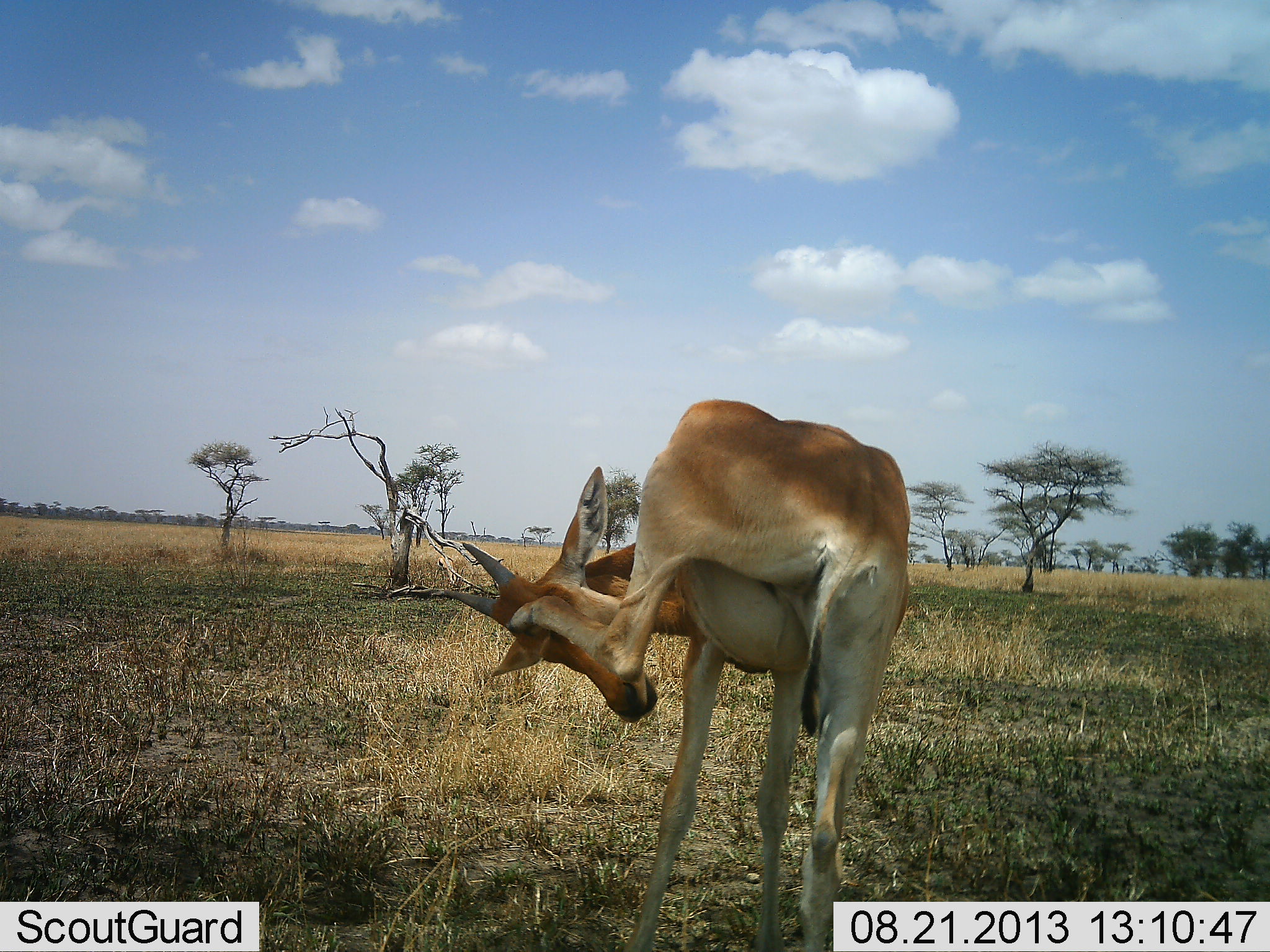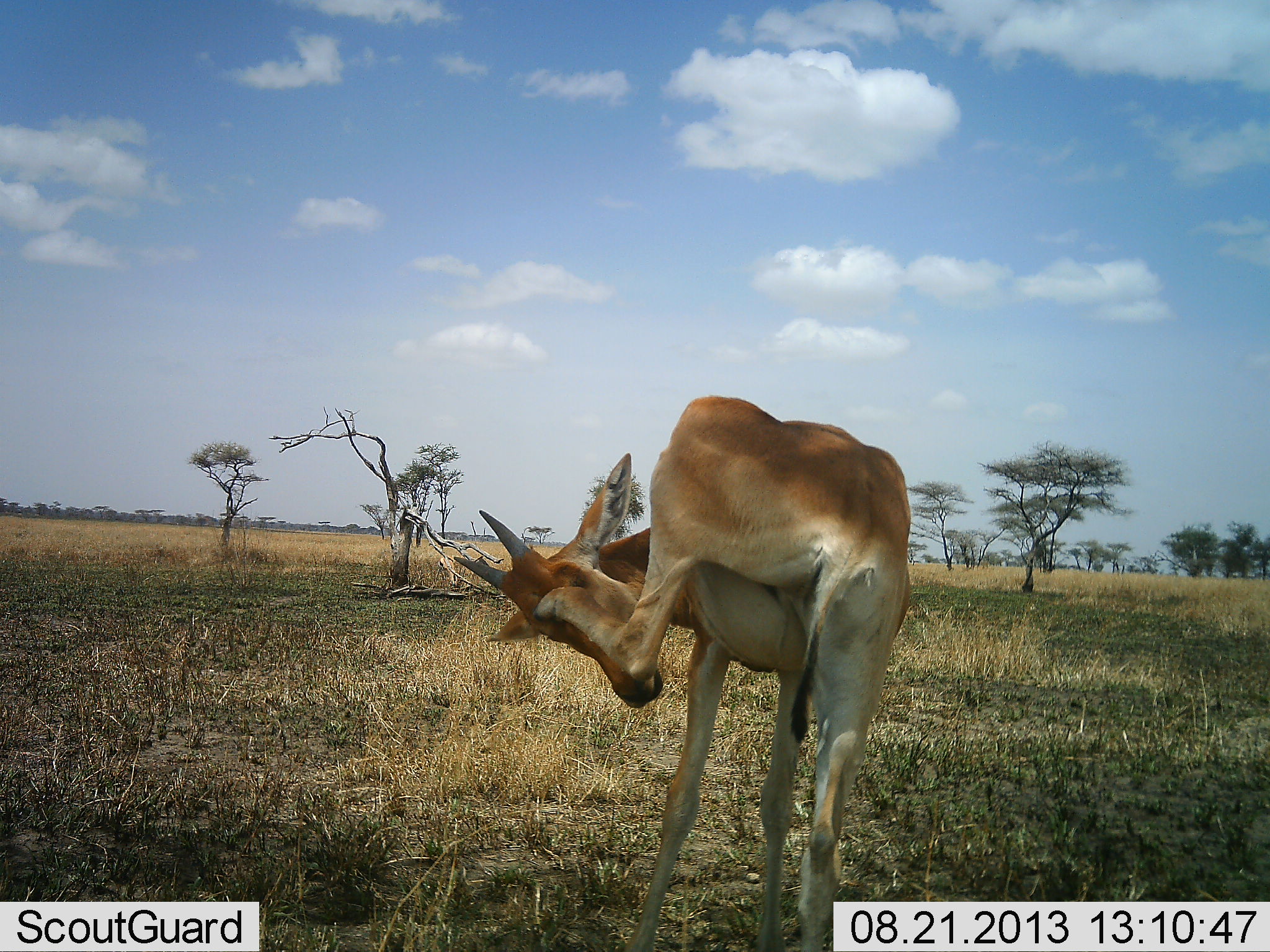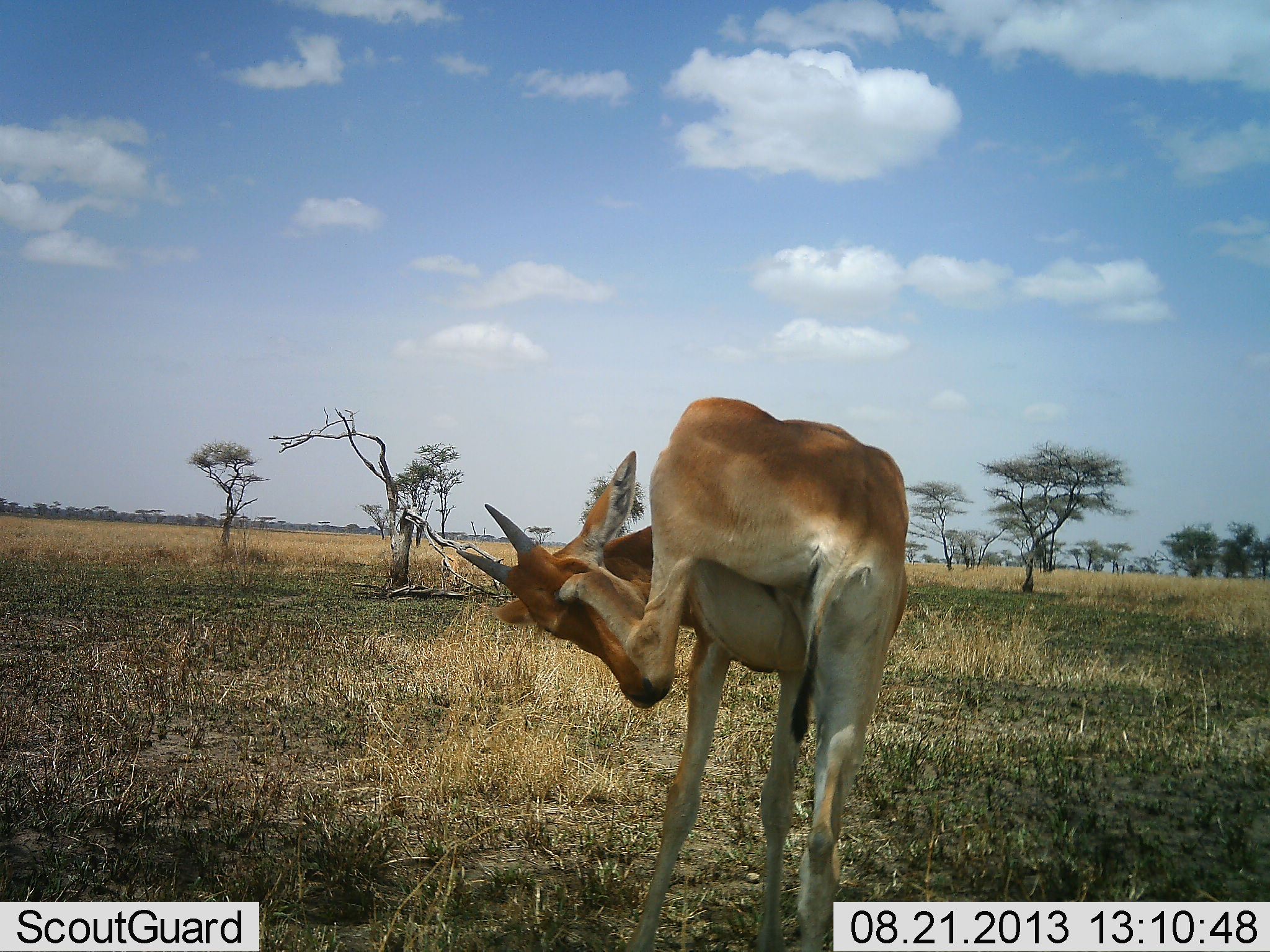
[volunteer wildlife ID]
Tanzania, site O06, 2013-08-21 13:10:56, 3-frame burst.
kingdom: Animalia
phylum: Chordata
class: Mammalia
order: Artiodactyla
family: Bovidae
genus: Alcelaphus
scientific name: Alcelaphus buselaphus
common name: hartebeest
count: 1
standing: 80%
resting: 0%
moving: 30%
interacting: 0%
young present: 30%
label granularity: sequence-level